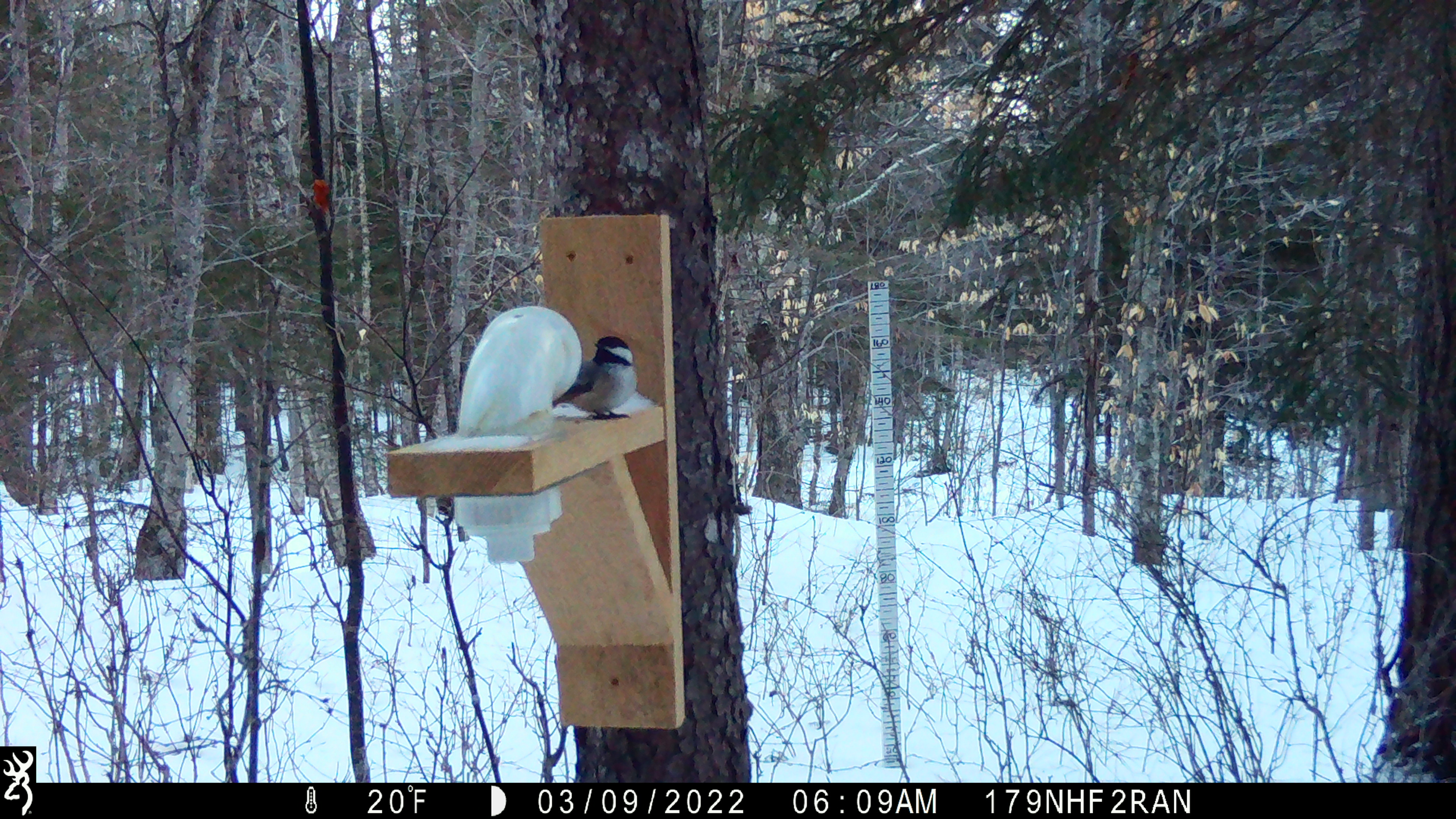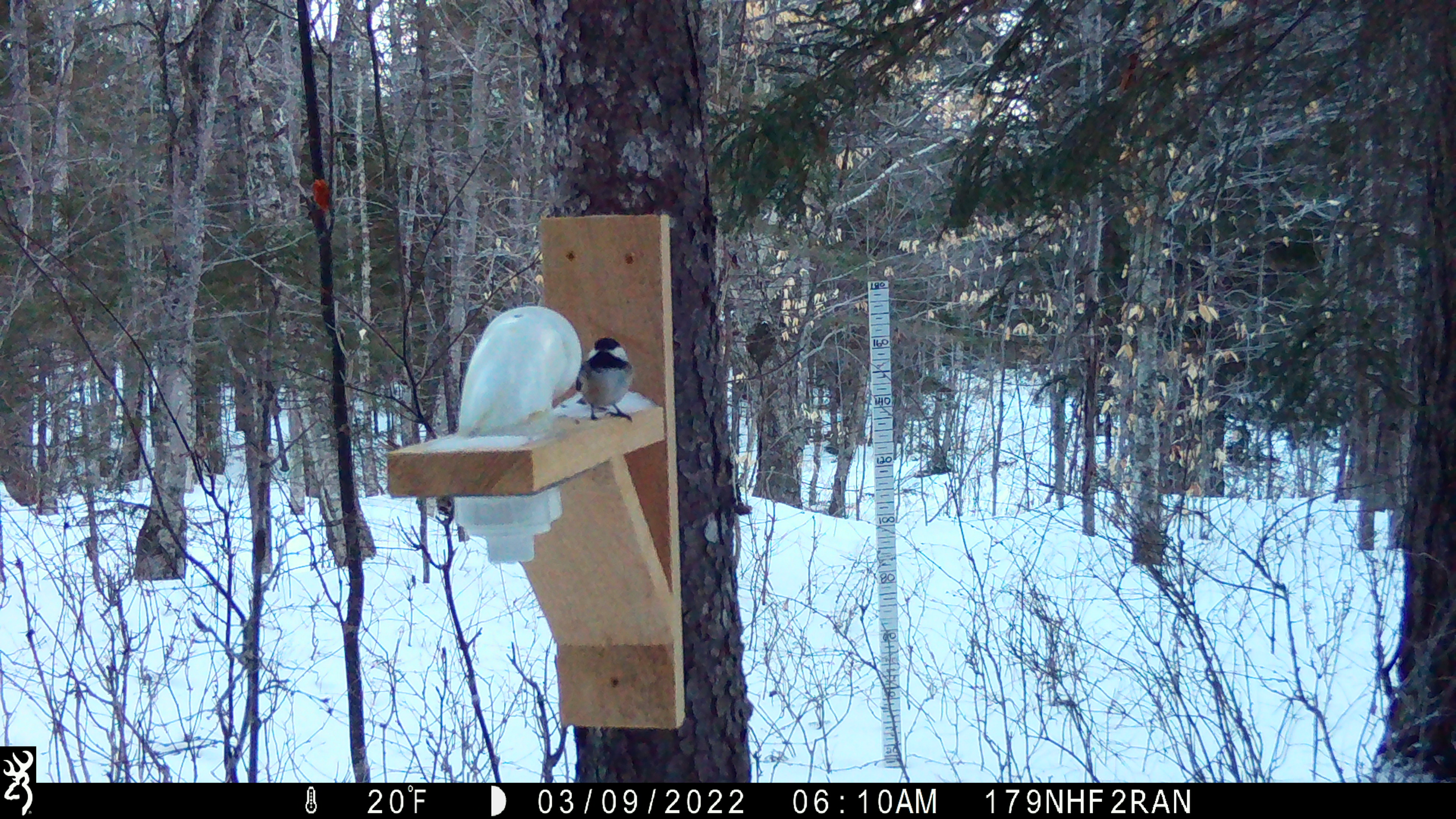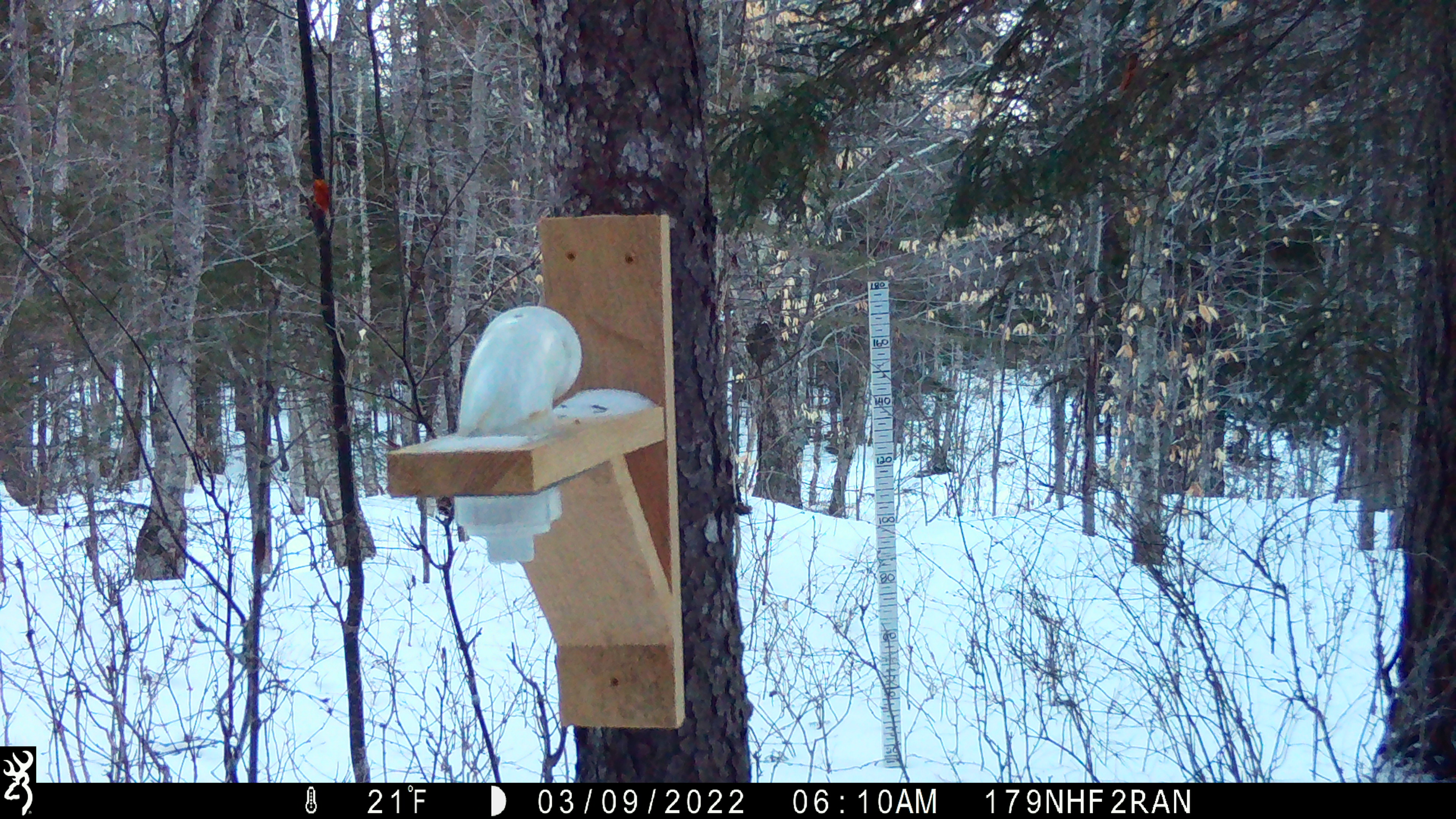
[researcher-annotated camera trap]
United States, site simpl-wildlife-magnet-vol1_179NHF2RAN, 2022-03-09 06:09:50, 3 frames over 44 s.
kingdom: Animalia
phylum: Chordata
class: Aves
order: Passeriformes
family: Paridae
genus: Poecile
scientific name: Poecile atricapillus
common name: black-capped chickadee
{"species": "black-capped chickadee (Poecile atricapillus)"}